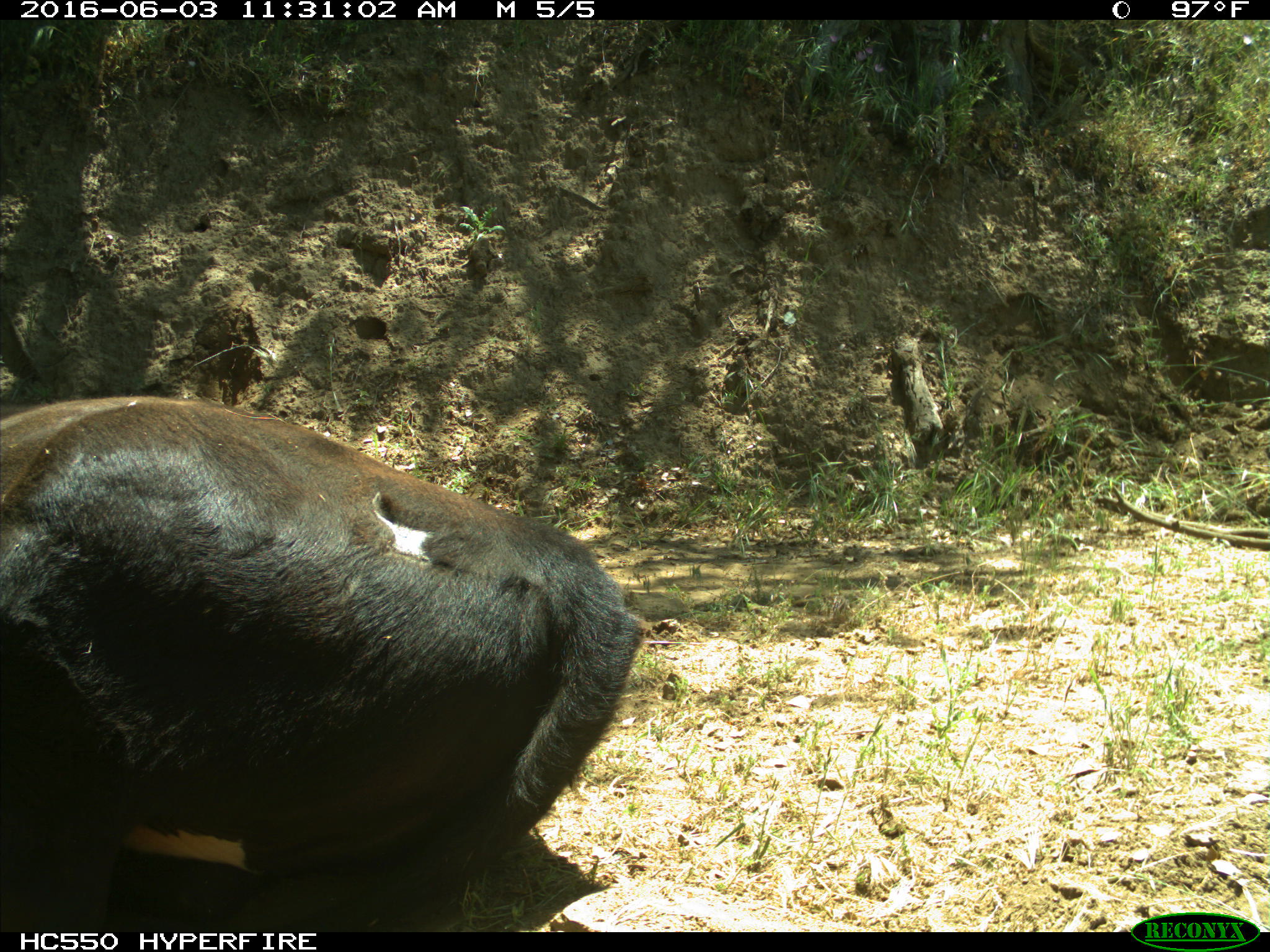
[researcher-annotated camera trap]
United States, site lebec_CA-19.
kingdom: Animalia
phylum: Chordata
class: Mammalia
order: Artiodactyla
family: Bovidae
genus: Bos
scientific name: Bos taurus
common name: domestic cow